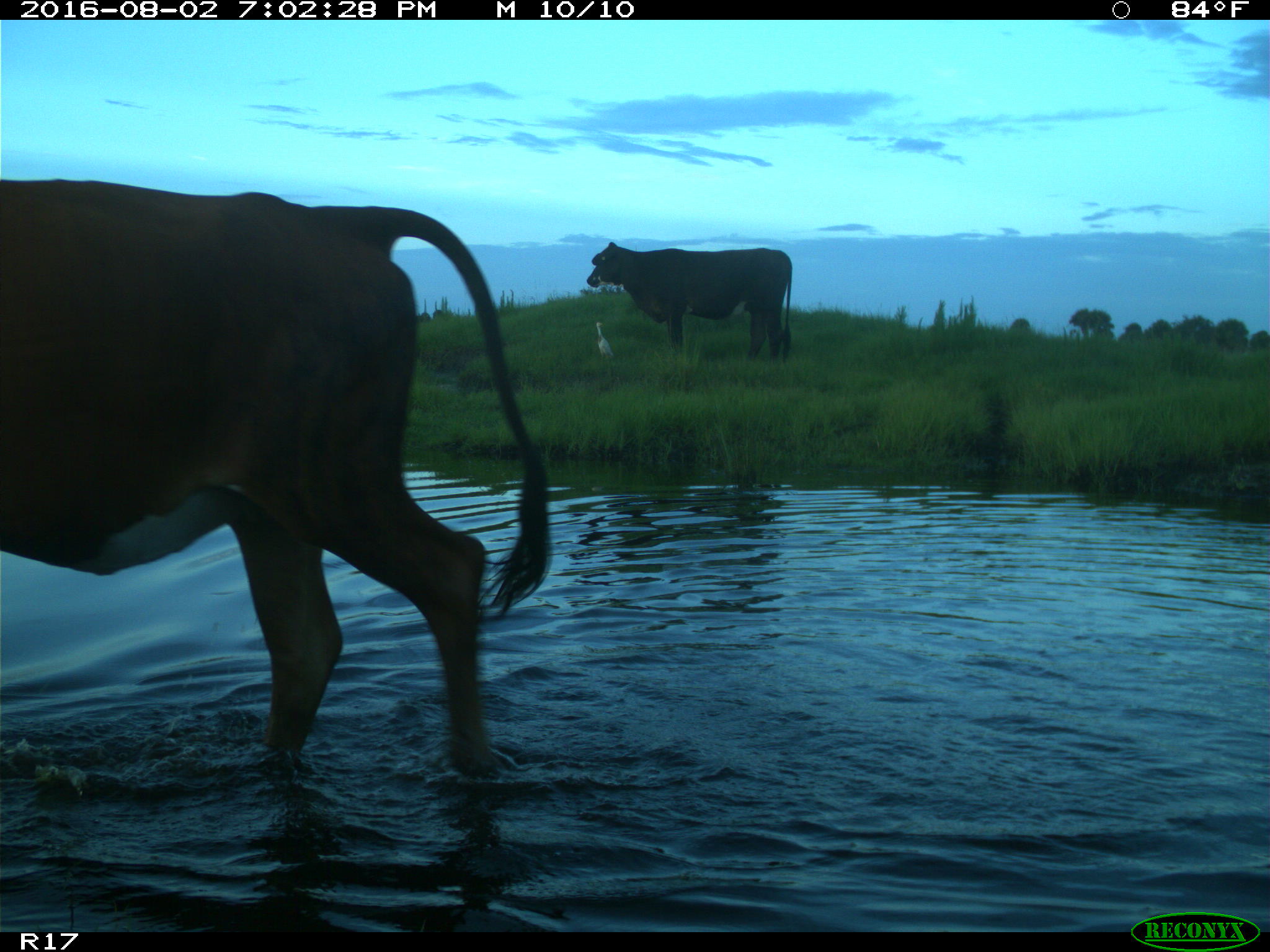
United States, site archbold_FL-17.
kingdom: Animalia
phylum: Chordata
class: Mammalia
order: Artiodactyla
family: Bovidae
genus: Bos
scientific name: Bos taurus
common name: domestic cow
Bos taurus (domestic cow).